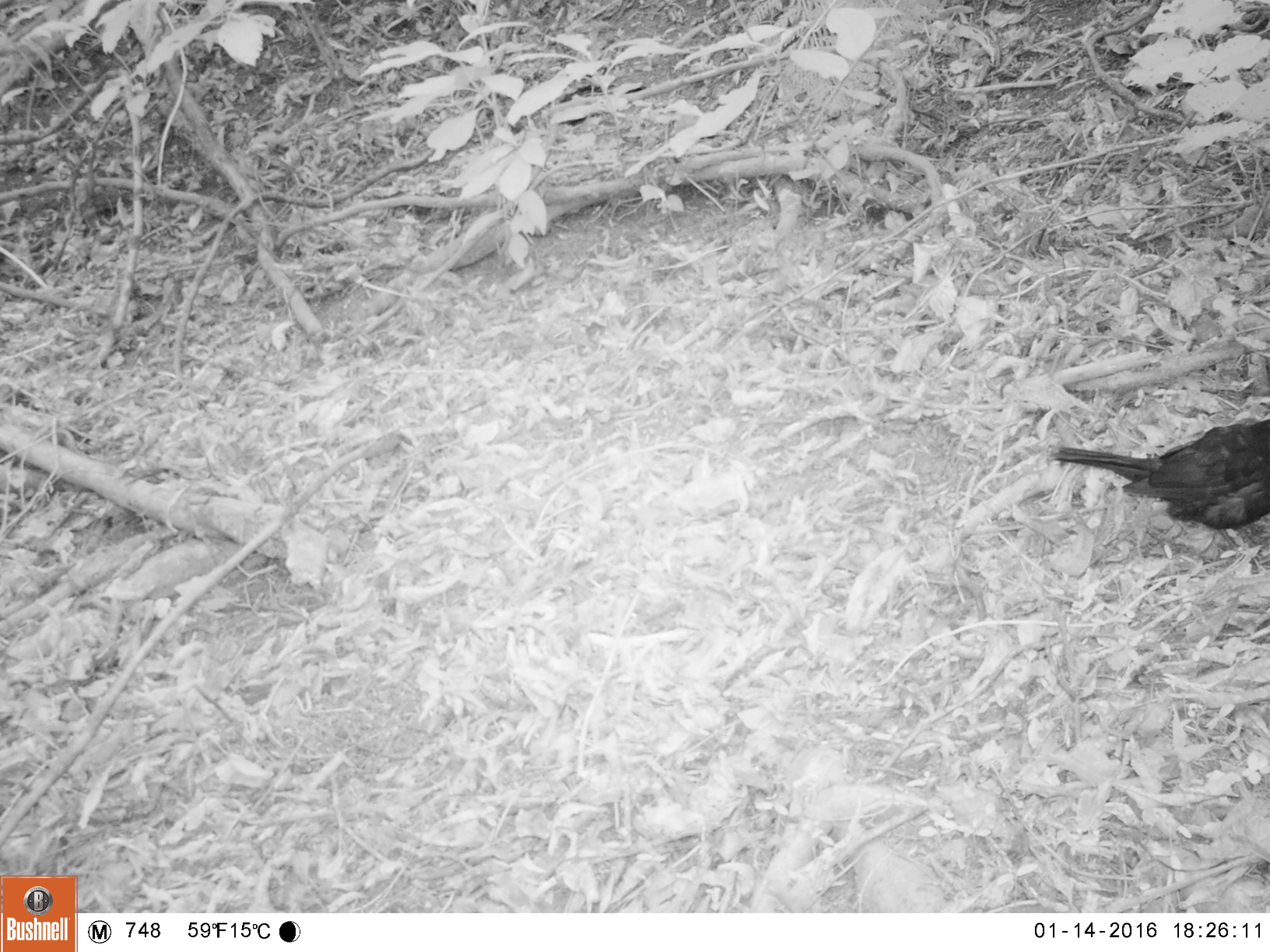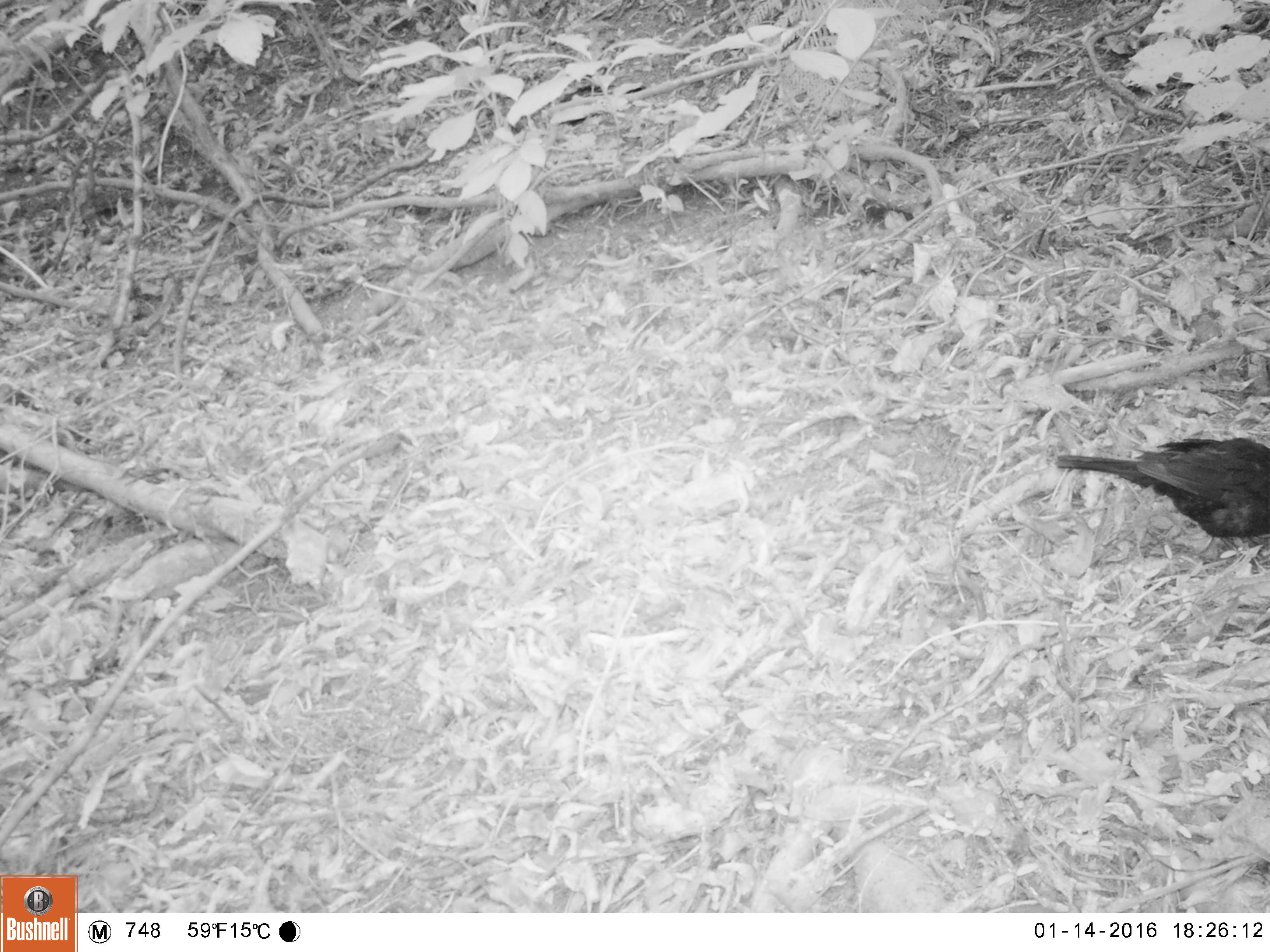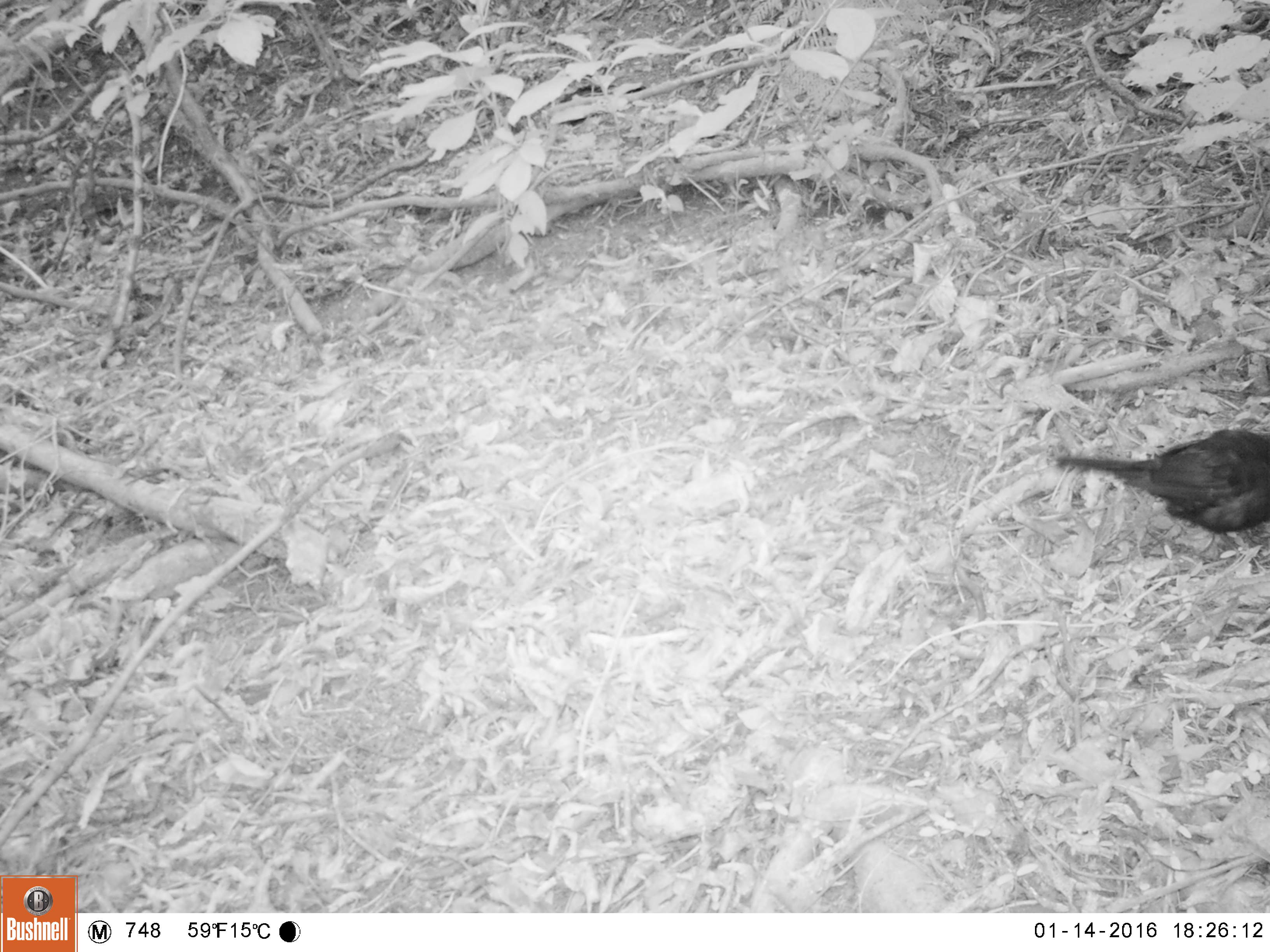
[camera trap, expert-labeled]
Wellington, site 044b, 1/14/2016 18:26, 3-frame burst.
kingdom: Animalia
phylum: Chordata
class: Aves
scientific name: Aves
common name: bird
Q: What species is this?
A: Bird (Aves).